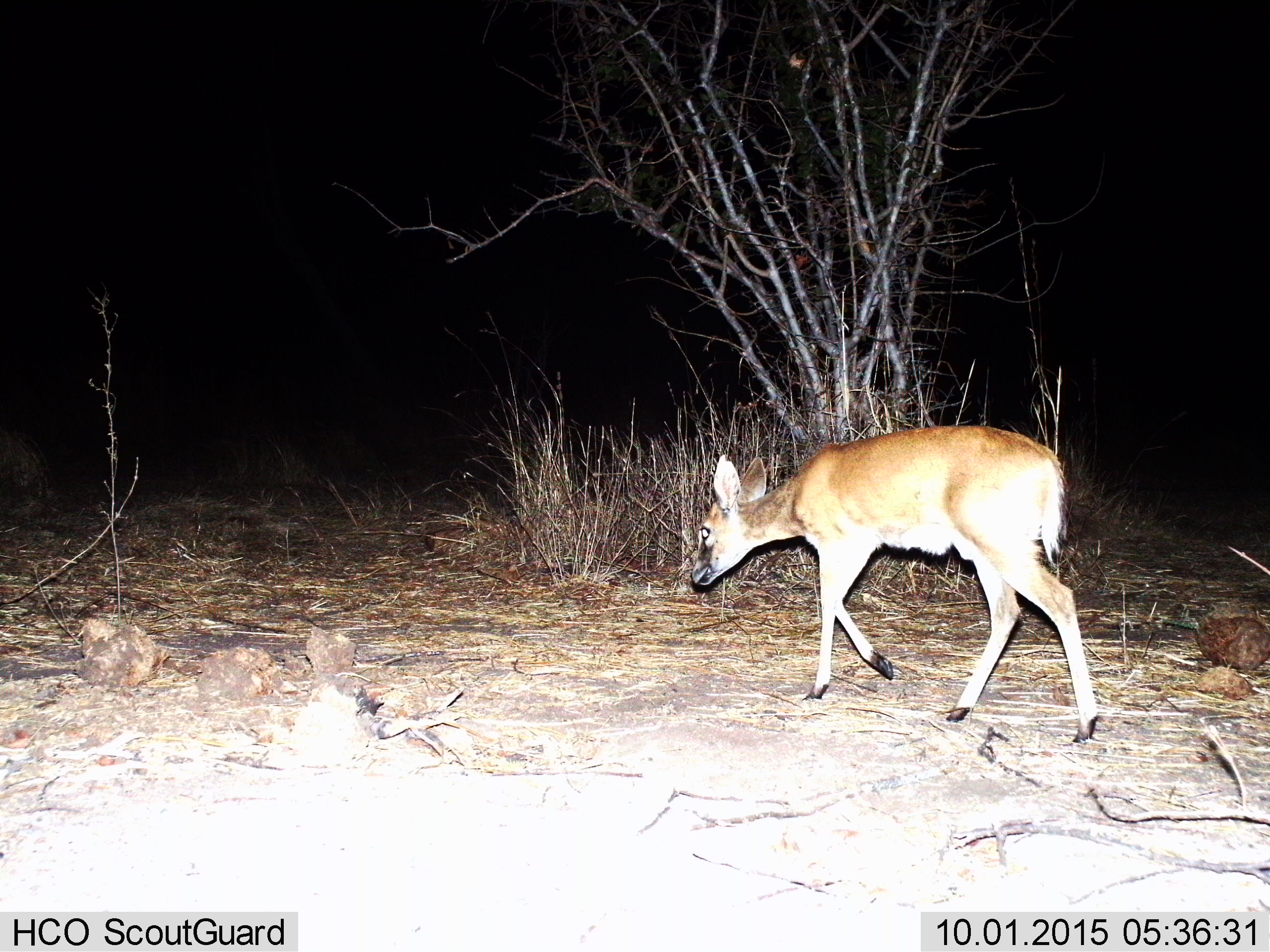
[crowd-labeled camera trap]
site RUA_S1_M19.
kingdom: Animalia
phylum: Chordata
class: Mammalia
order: Artiodactyla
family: Bovidae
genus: Sylvicapra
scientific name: Sylvicapra grimmia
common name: common duiker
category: duikercommongrey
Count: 1.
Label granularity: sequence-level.